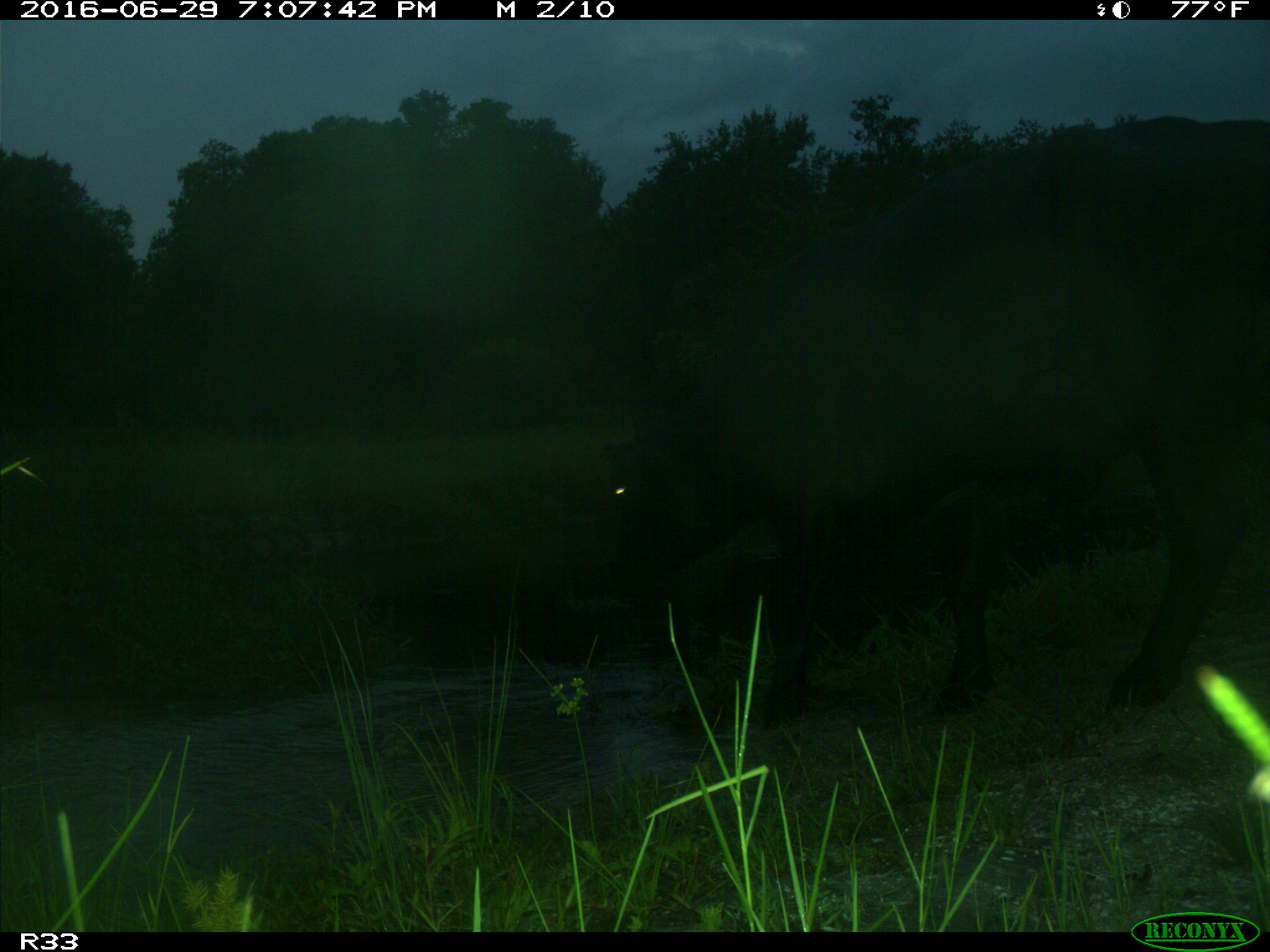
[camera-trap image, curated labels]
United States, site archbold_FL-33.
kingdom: Animalia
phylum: Chordata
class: Mammalia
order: Artiodactyla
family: Bovidae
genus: Bos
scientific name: Bos taurus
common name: domestic cow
Bos taurus (domestic cow).